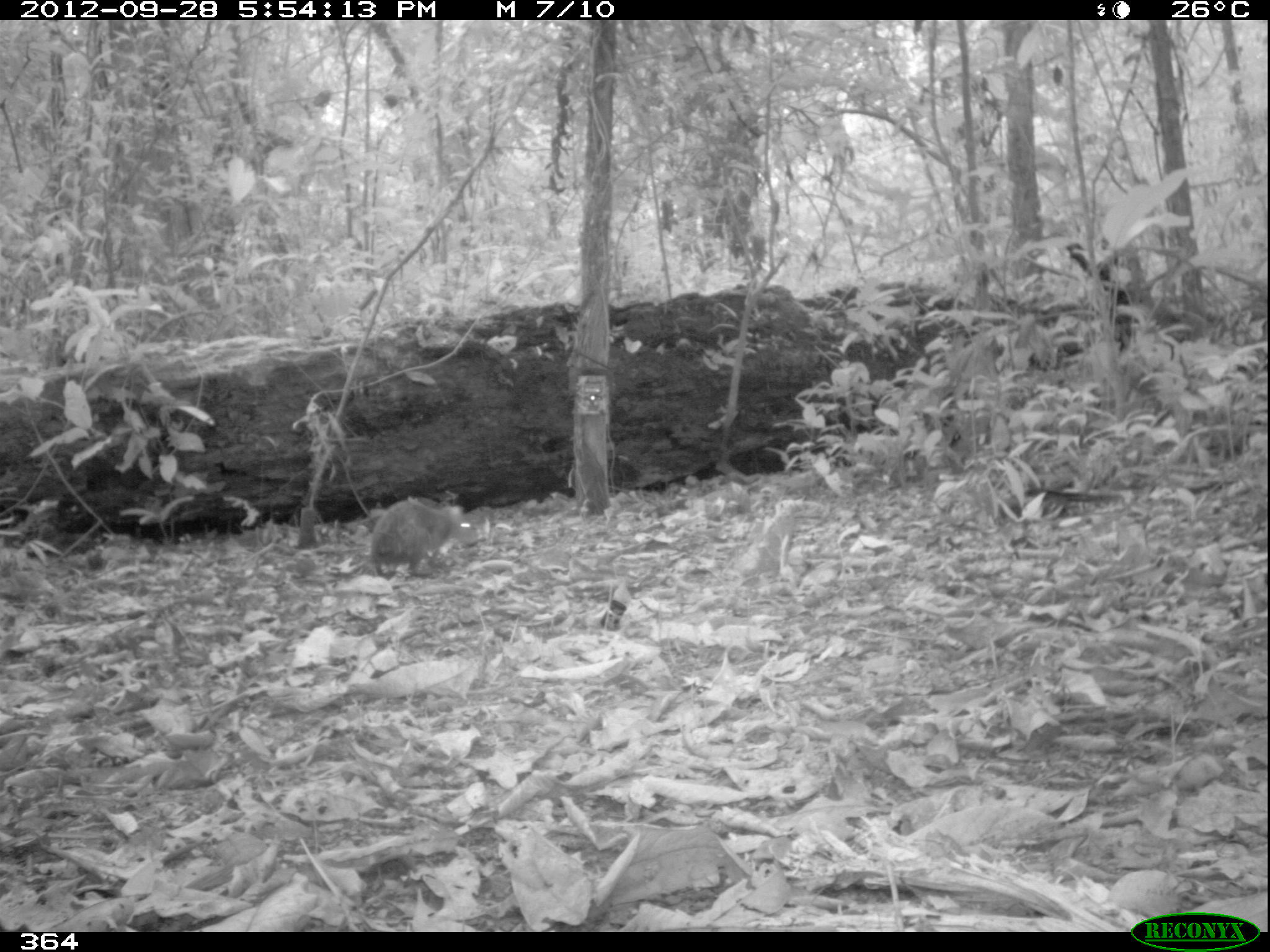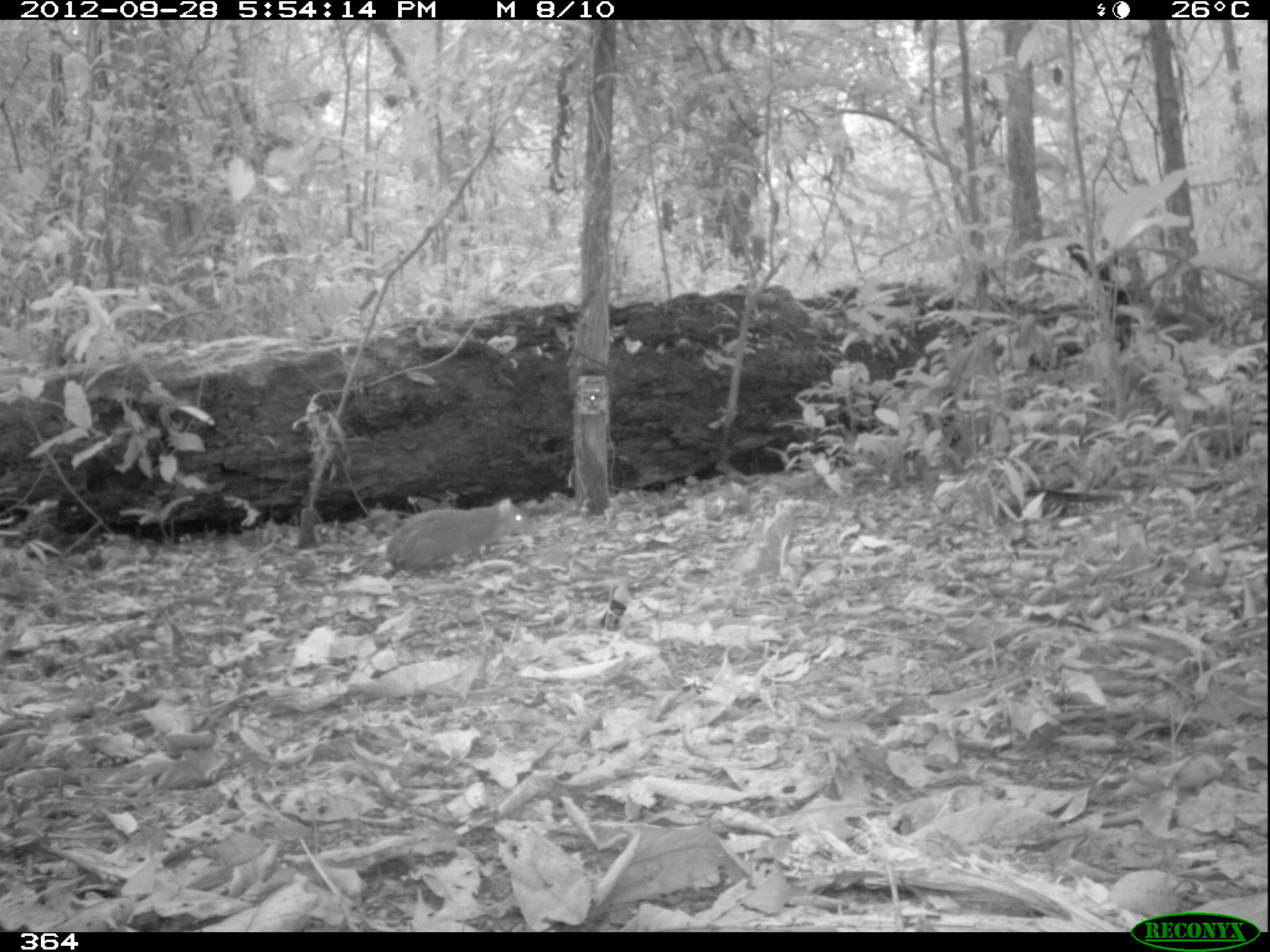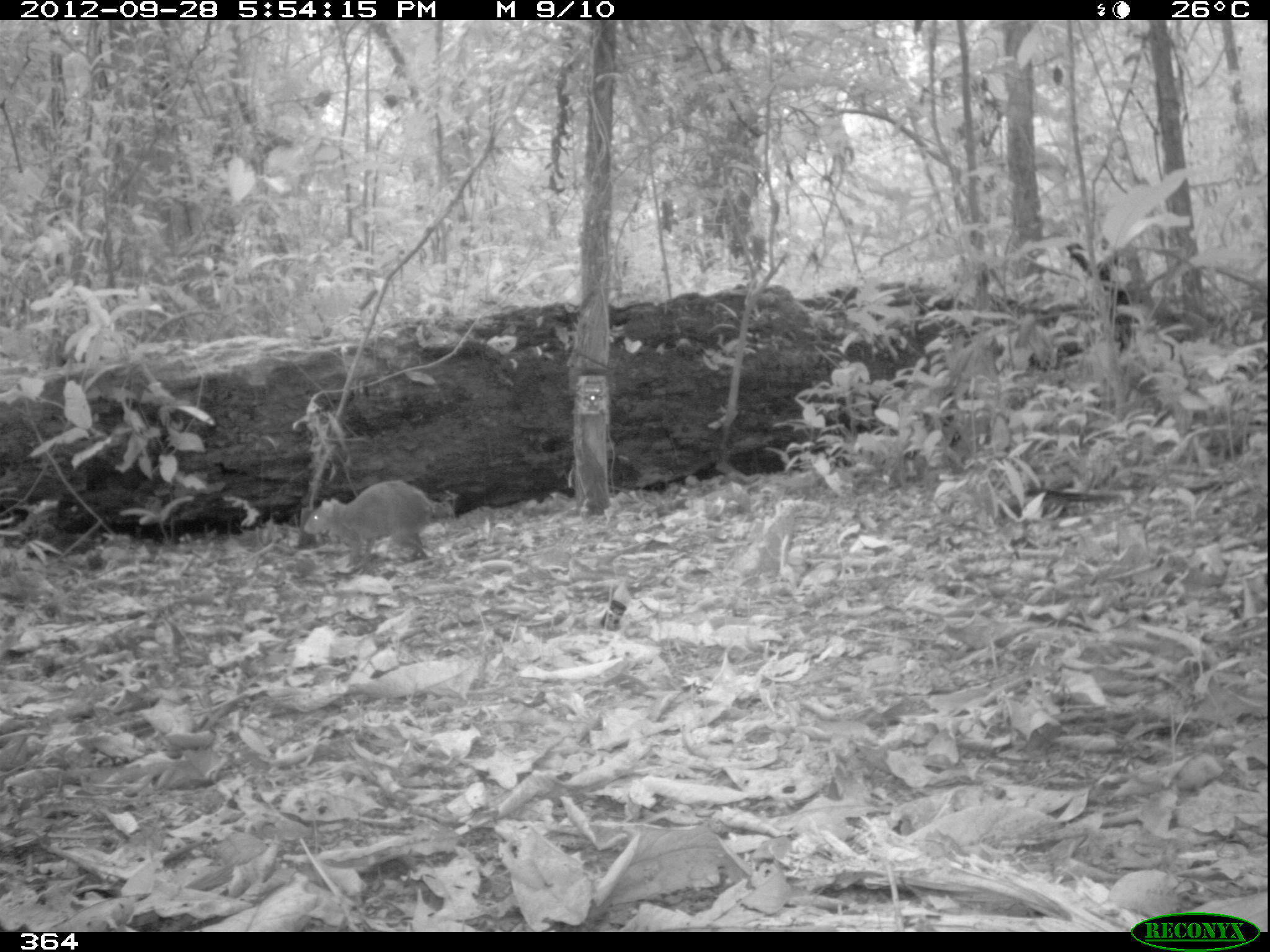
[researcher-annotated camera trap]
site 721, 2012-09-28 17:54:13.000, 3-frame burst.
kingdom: Animalia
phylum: Chordata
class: Mammalia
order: Rodentia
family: Dasyproctidae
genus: Dasyprocta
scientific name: Dasyprocta punctata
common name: central american agouti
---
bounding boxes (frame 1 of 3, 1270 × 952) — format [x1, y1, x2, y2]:
dasyprocta punctata: [369, 497, 478, 580]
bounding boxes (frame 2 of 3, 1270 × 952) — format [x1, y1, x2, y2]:
dasyprocta punctata: [363, 497, 537, 576]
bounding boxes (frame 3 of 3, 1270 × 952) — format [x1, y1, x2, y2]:
dasyprocta punctata: [301, 477, 440, 576]